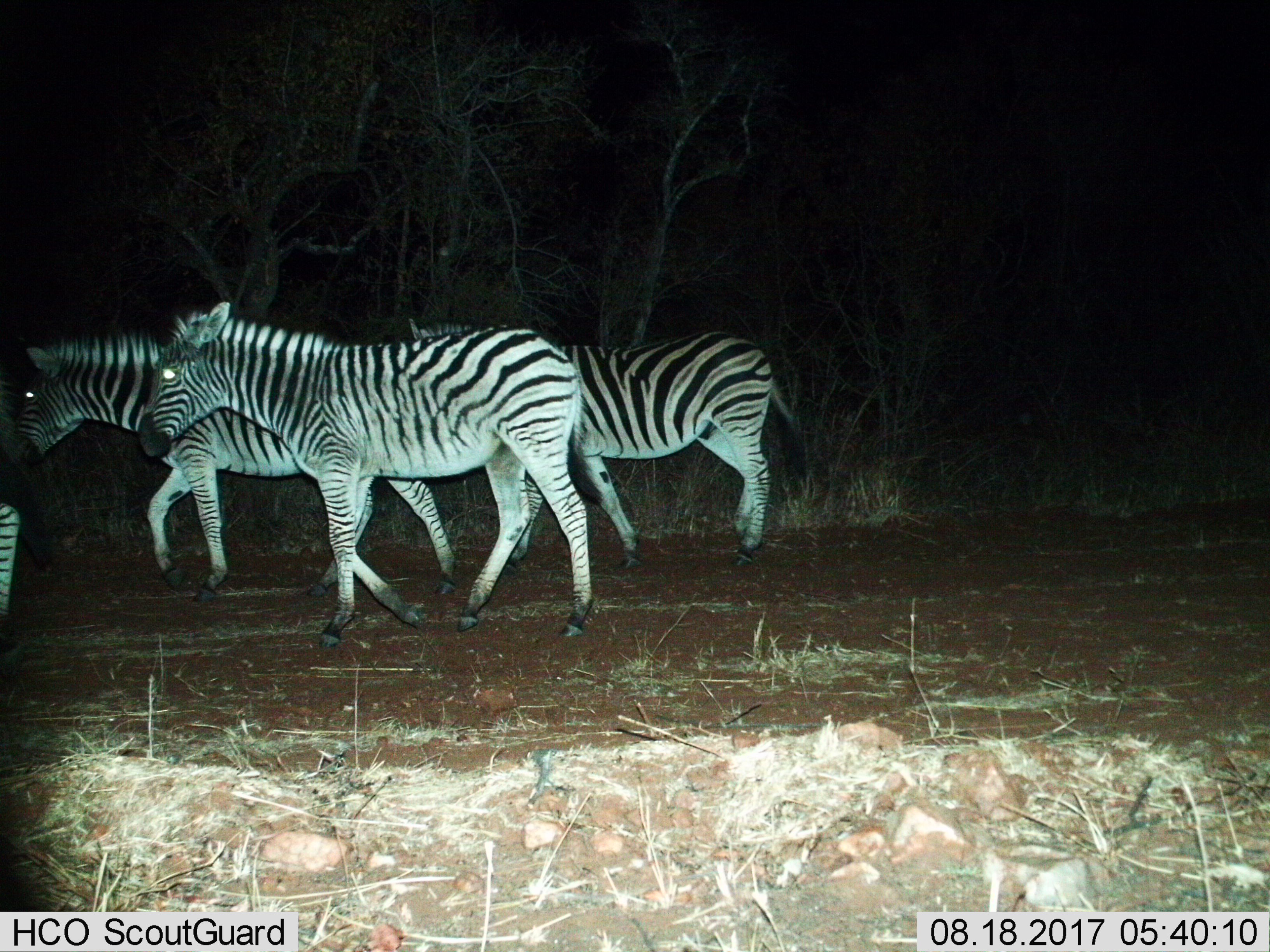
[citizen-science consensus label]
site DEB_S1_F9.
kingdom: Animalia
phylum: Chordata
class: Mammalia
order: Perissodactyla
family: Equidae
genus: Equus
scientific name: Equus quagga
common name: plains zebra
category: zebraplains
Zebraplains (plains zebra) (Equus quagga), count 4. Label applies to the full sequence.